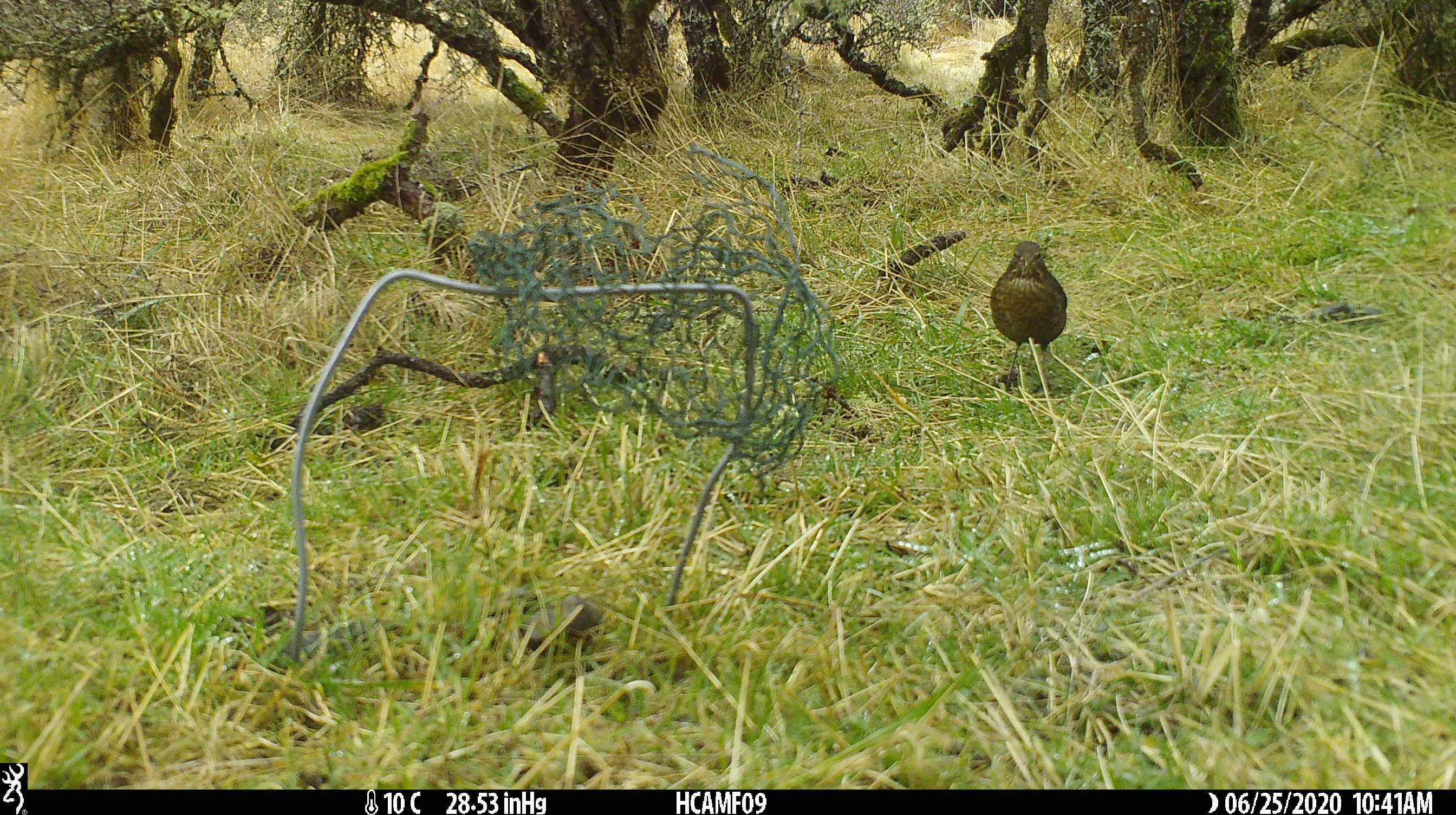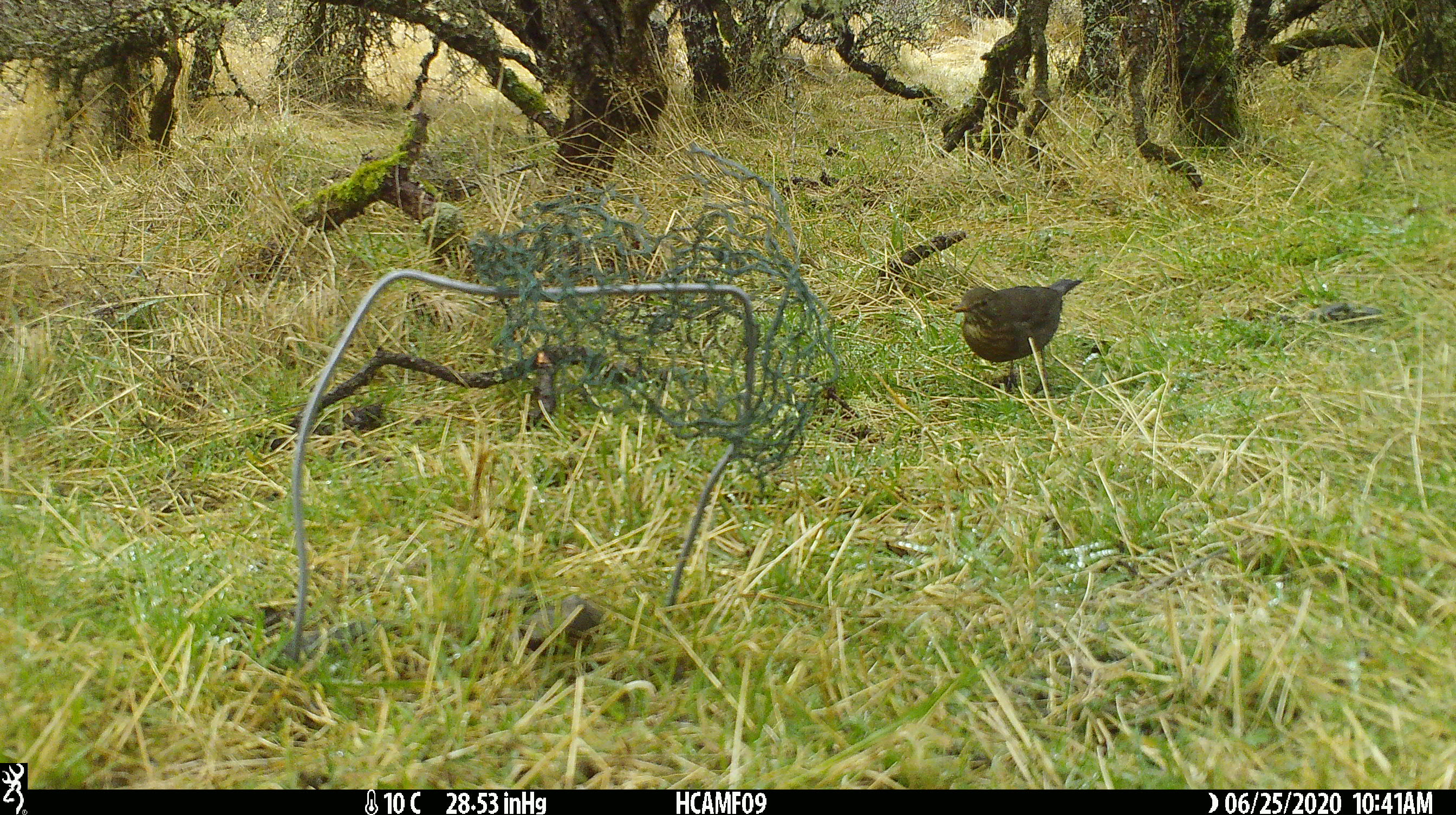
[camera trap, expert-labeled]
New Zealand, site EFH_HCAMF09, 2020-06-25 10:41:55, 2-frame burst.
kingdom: Animalia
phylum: Chordata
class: Aves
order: Passeriformes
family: Turdidae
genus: Turdus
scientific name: Turdus philomelos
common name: song thrush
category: thrush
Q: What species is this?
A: Thrush (song thrush) (Turdus philomelos).